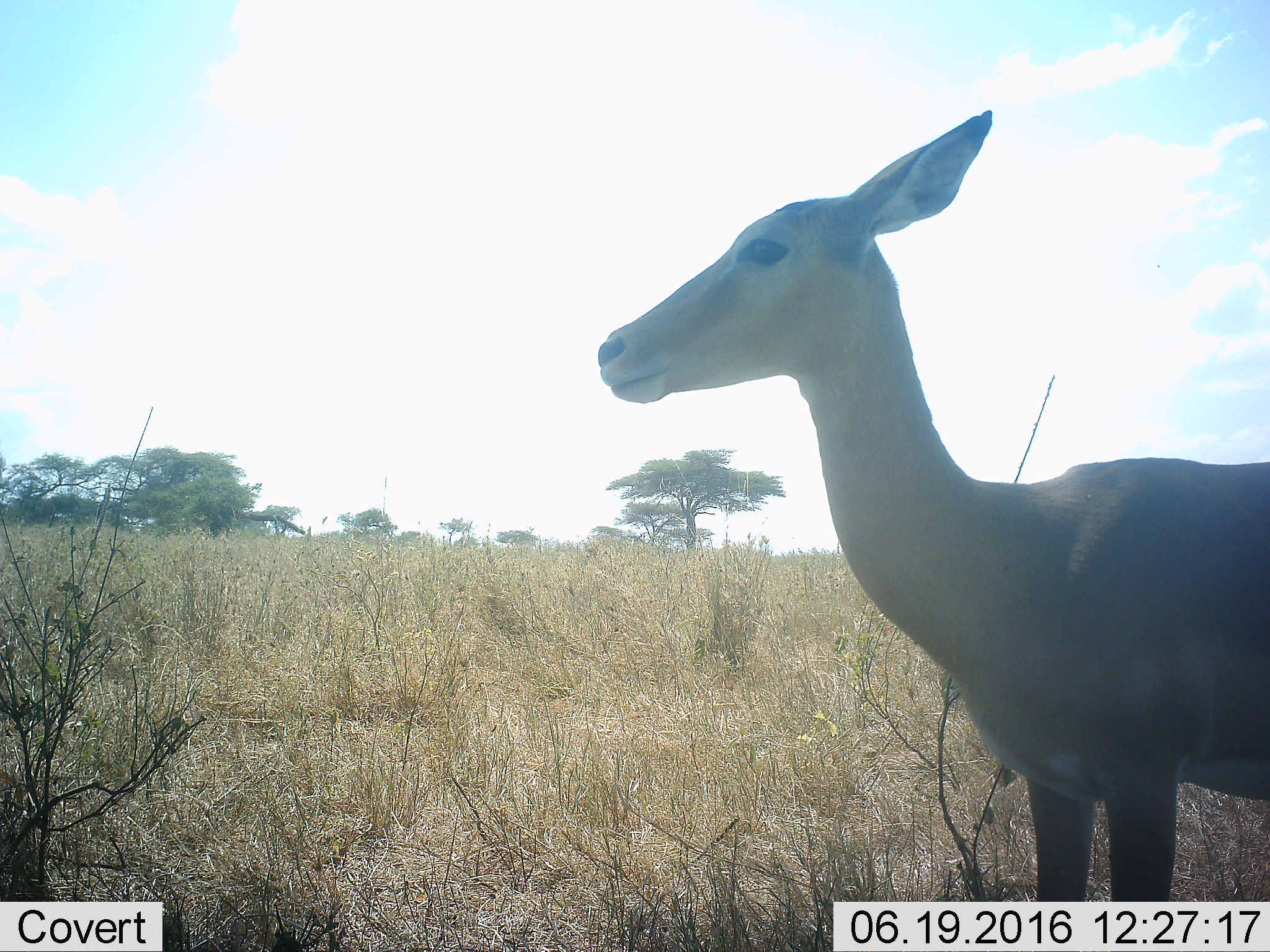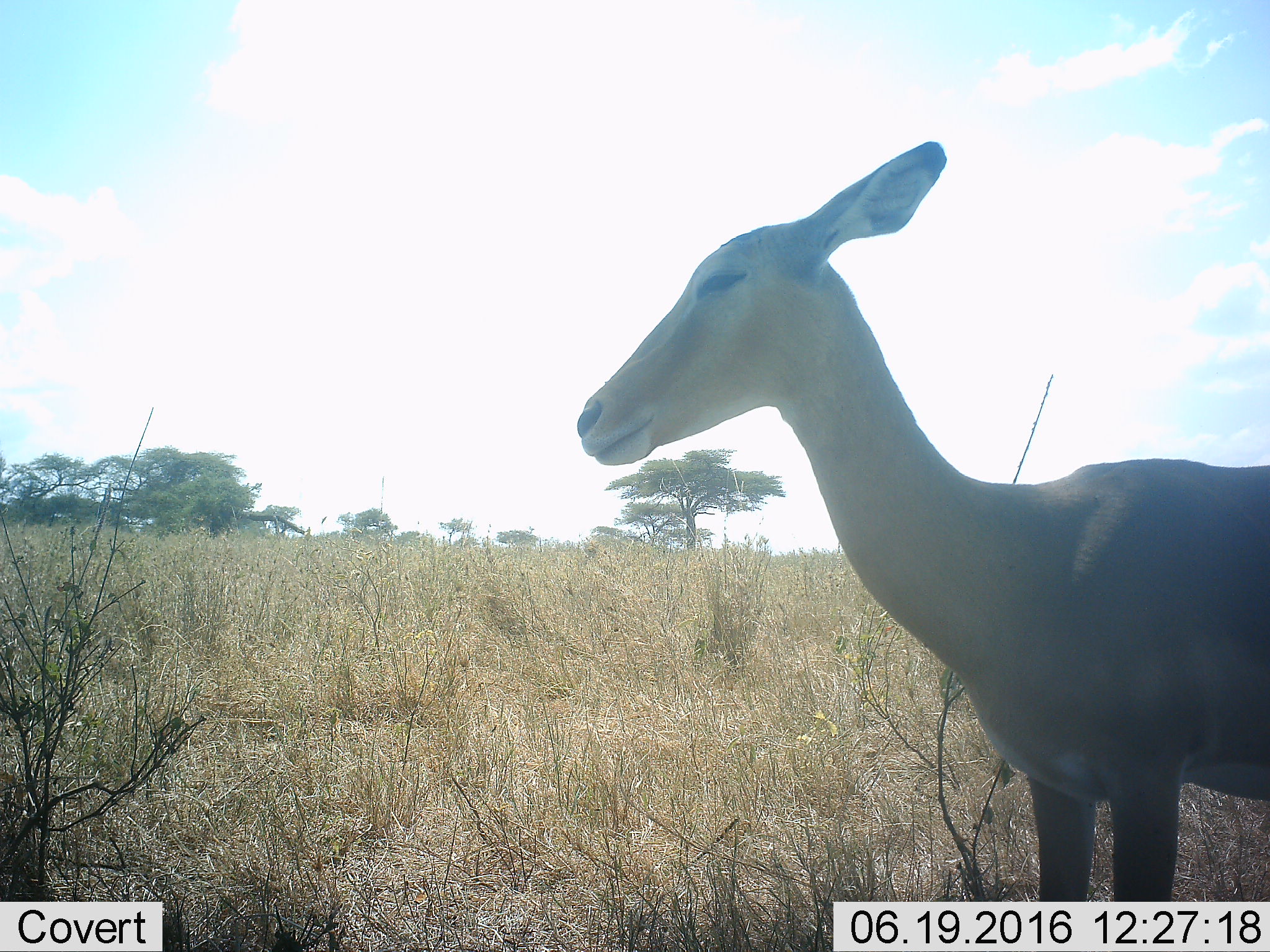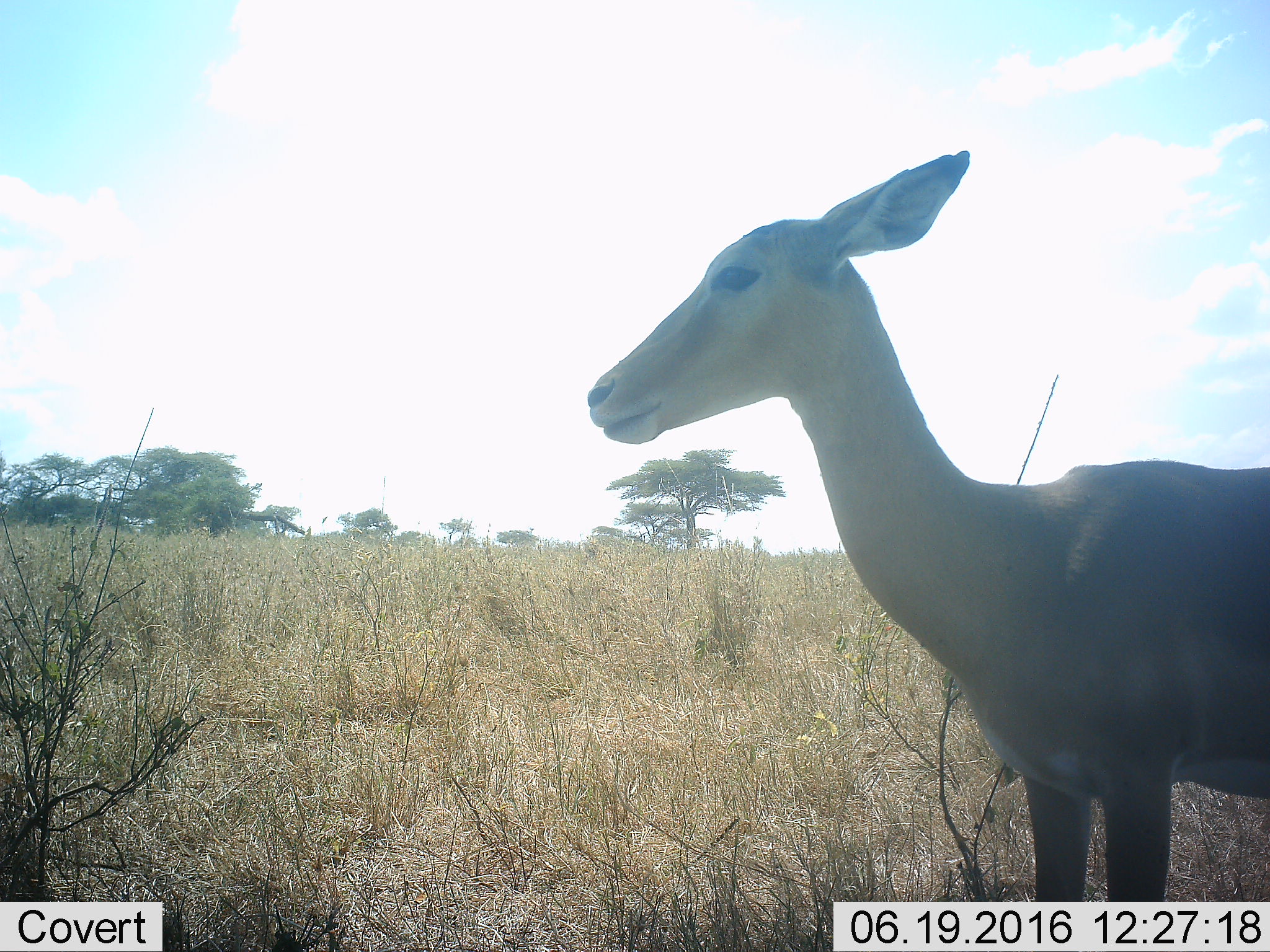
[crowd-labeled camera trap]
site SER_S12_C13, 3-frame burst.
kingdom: Animalia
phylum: Chordata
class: Mammalia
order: Artiodactyla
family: Bovidae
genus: Aepyceros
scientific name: Aepyceros melampus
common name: impala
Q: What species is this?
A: Impala (Aepyceros melampus).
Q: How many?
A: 1.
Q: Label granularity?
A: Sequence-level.